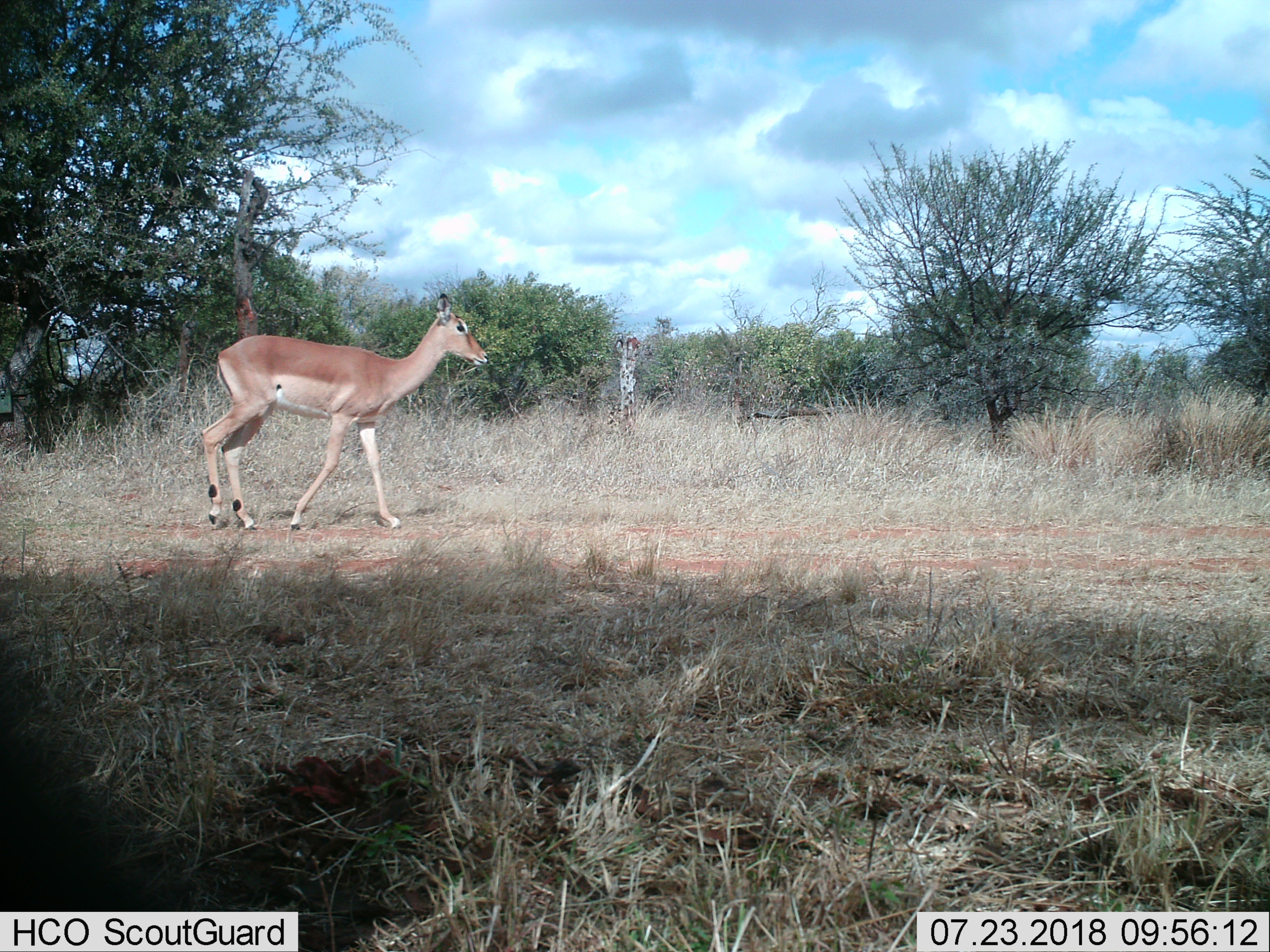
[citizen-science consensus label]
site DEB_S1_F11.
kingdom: Animalia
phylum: Chordata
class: Mammalia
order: Artiodactyla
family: Bovidae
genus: Aepyceros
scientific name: Aepyceros melampus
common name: impala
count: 1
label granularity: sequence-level